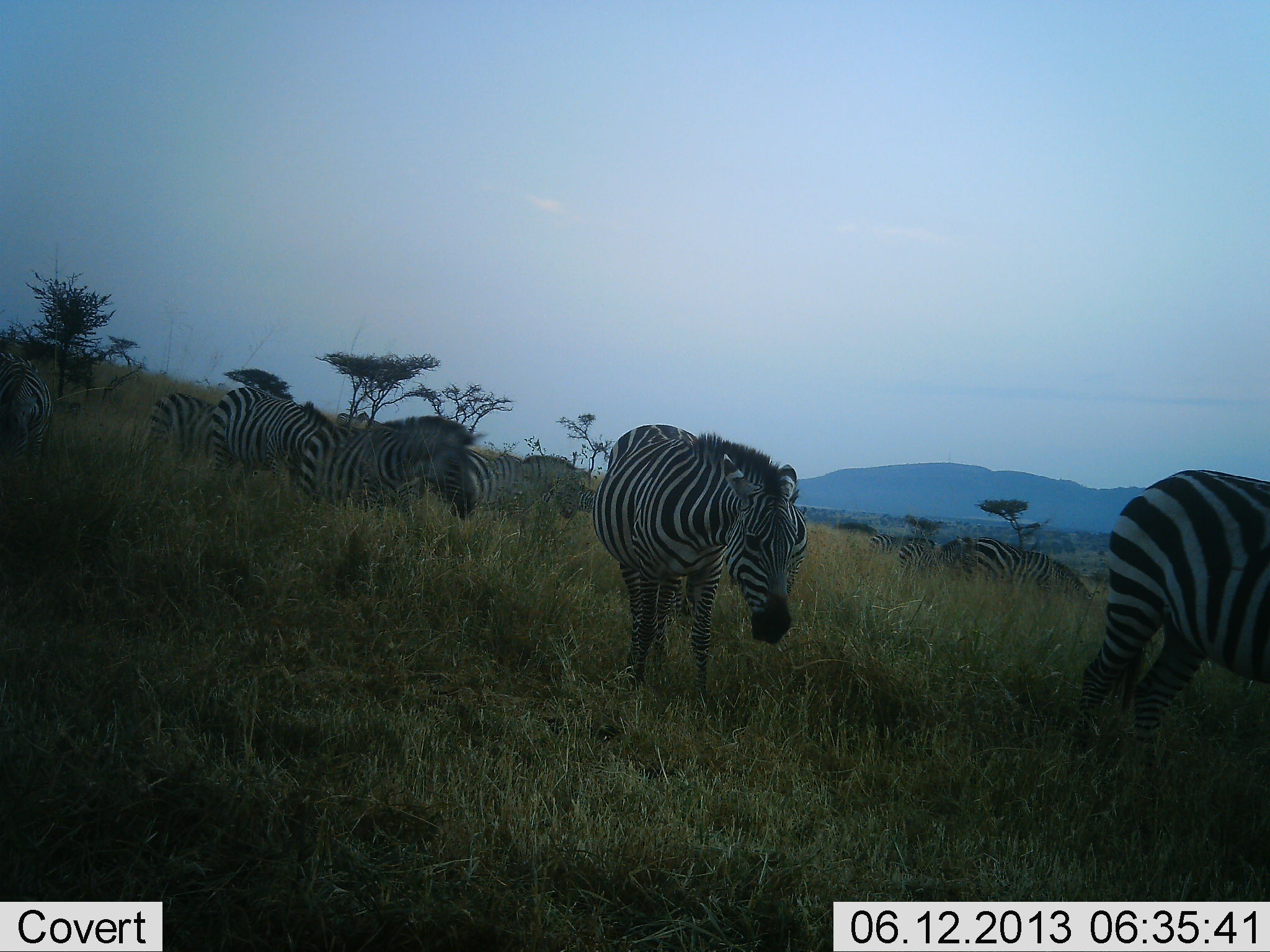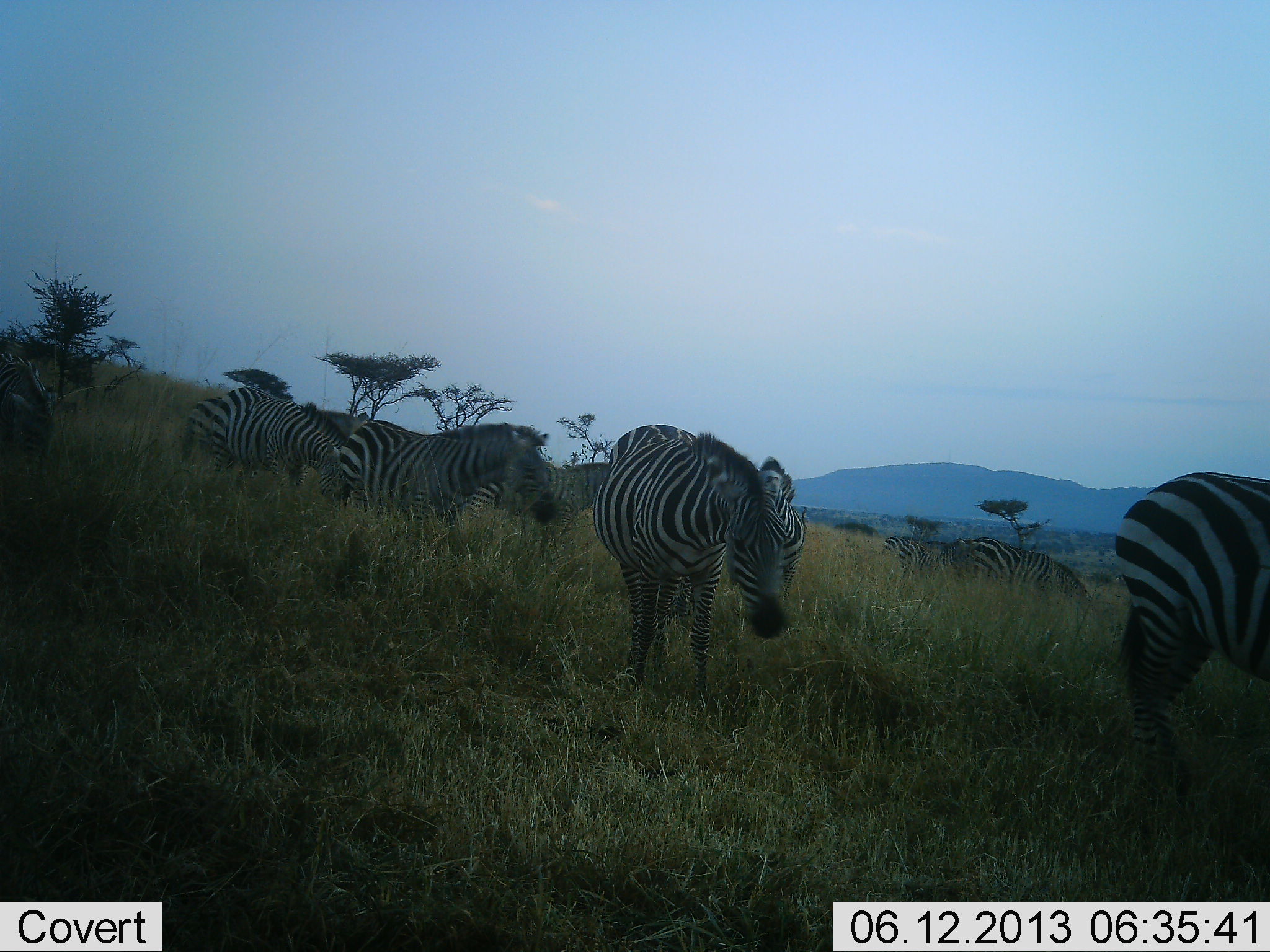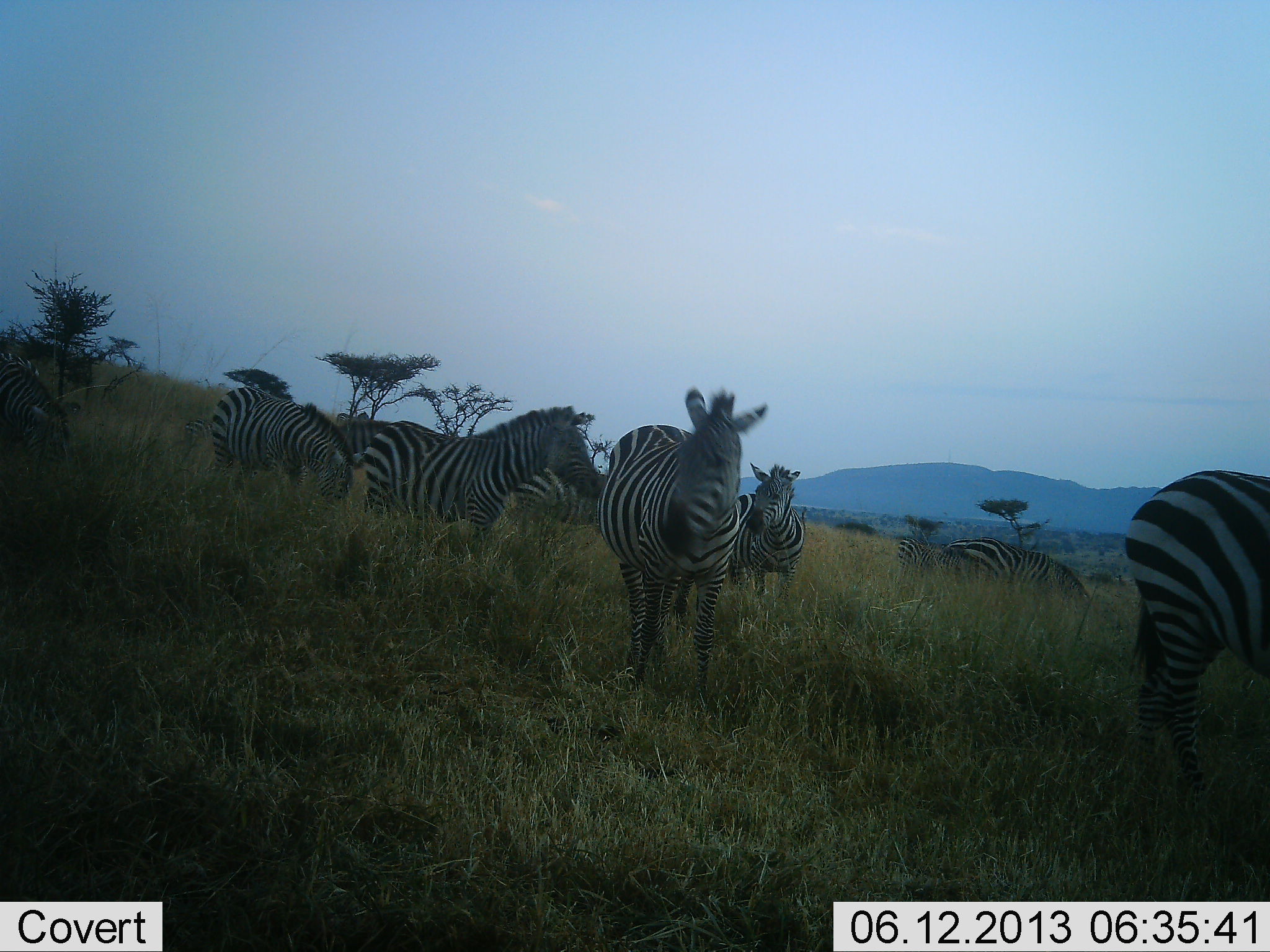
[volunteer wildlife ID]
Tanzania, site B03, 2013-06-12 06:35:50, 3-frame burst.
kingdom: Animalia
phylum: Chordata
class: Mammalia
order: Perissodactyla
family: Equidae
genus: Equus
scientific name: Equus quagga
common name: plains zebra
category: zebra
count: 8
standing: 80%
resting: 0%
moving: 80%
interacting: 0%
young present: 0%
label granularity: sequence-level